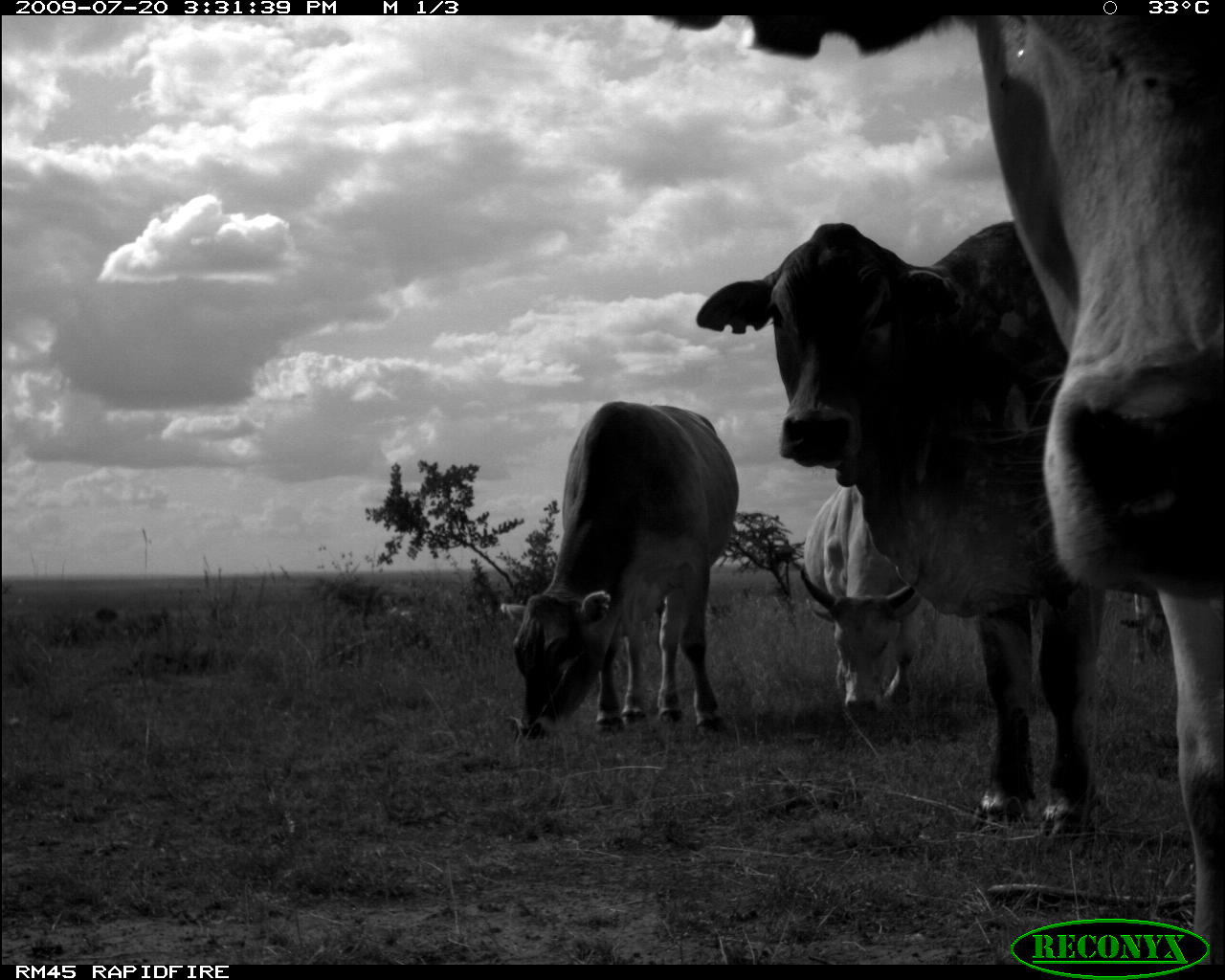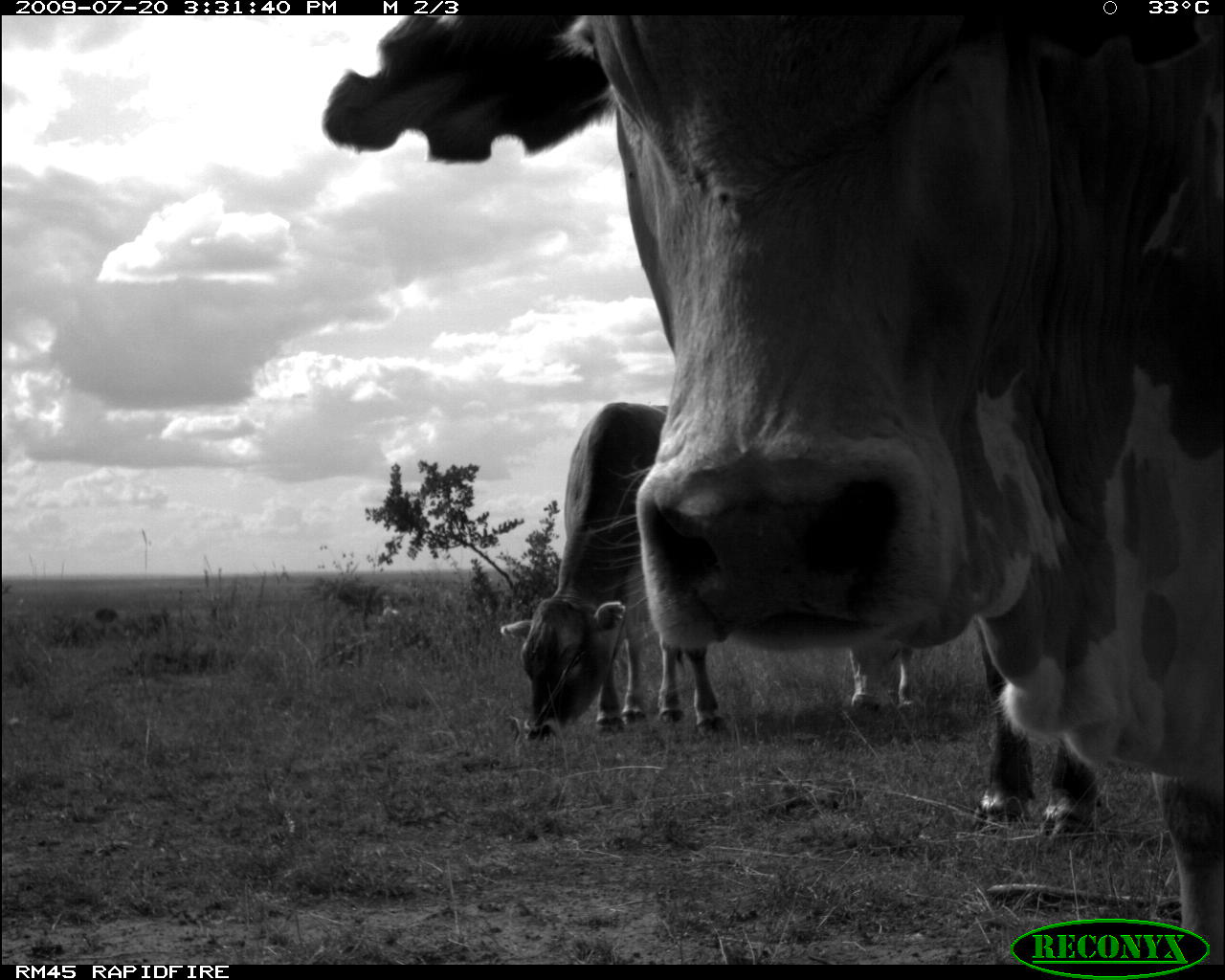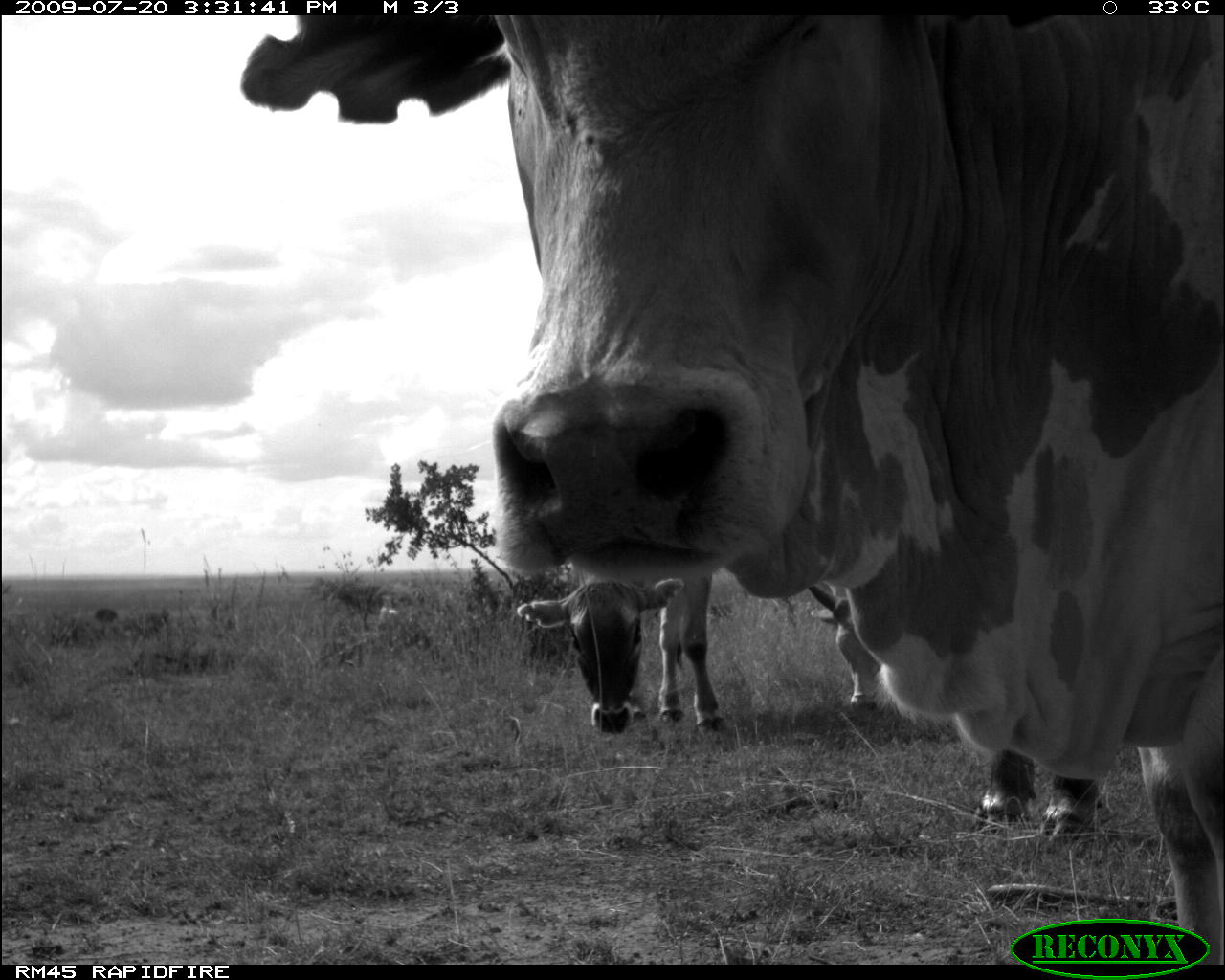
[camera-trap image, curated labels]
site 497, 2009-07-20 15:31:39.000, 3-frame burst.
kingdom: Animalia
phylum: Chordata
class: Mammalia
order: Artiodactyla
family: Bovidae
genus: Tragelaphus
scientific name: Tragelaphus oryx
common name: eland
Tragelaphus oryx (eland), count 4.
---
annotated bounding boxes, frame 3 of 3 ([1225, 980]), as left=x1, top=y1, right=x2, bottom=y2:
tragelaphus oryx: left=239, top=10, right=1215, bottom=963; left=515, top=572, right=727, bottom=730; left=978, top=740, right=1104, bottom=831; left=807, top=579, right=886, bottom=710